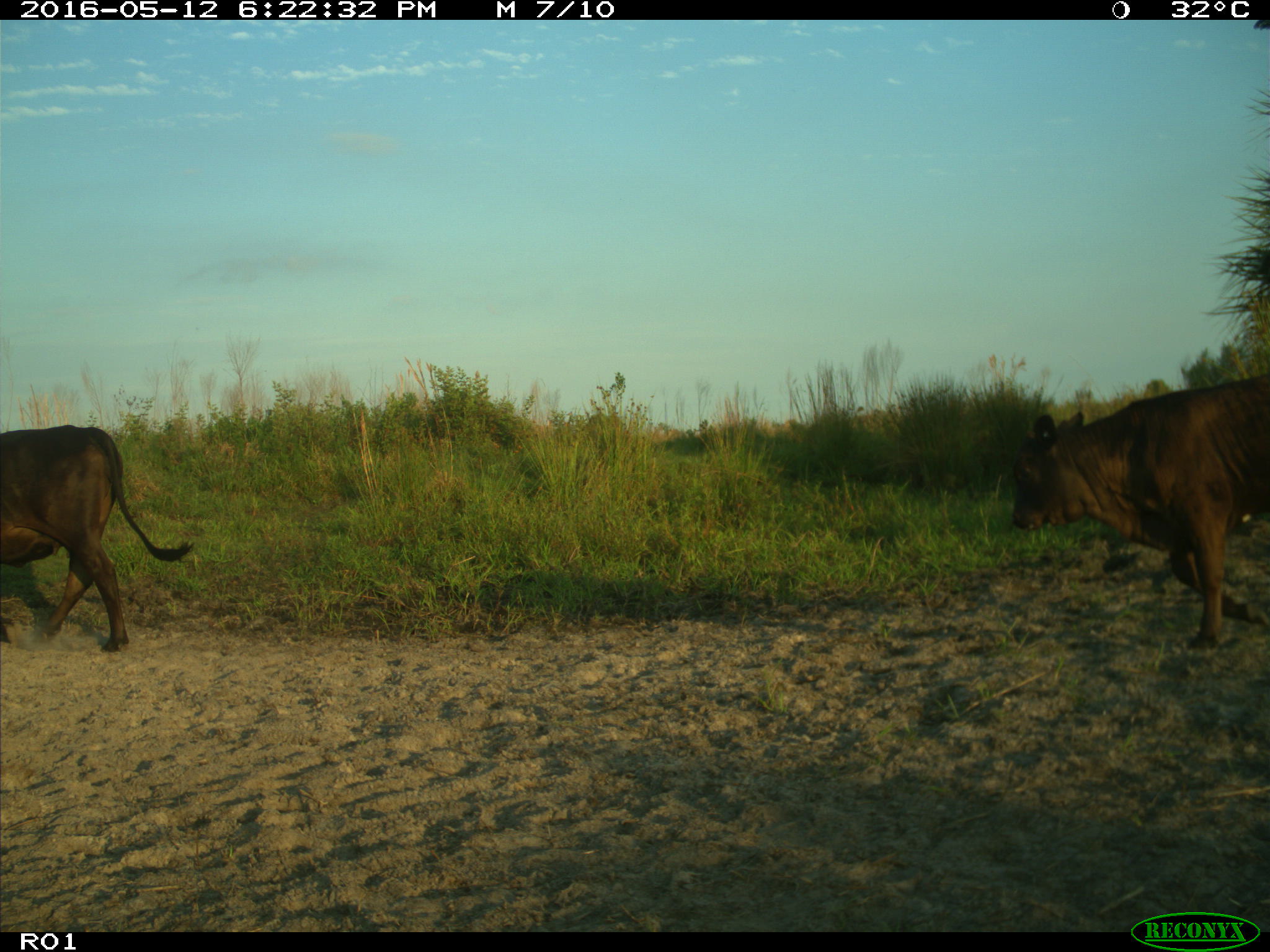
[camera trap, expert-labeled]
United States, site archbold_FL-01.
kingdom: Animalia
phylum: Chordata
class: Mammalia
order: Artiodactyla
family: Bovidae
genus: Bos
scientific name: Bos taurus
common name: domestic cow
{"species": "Bos taurus (domestic cow)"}